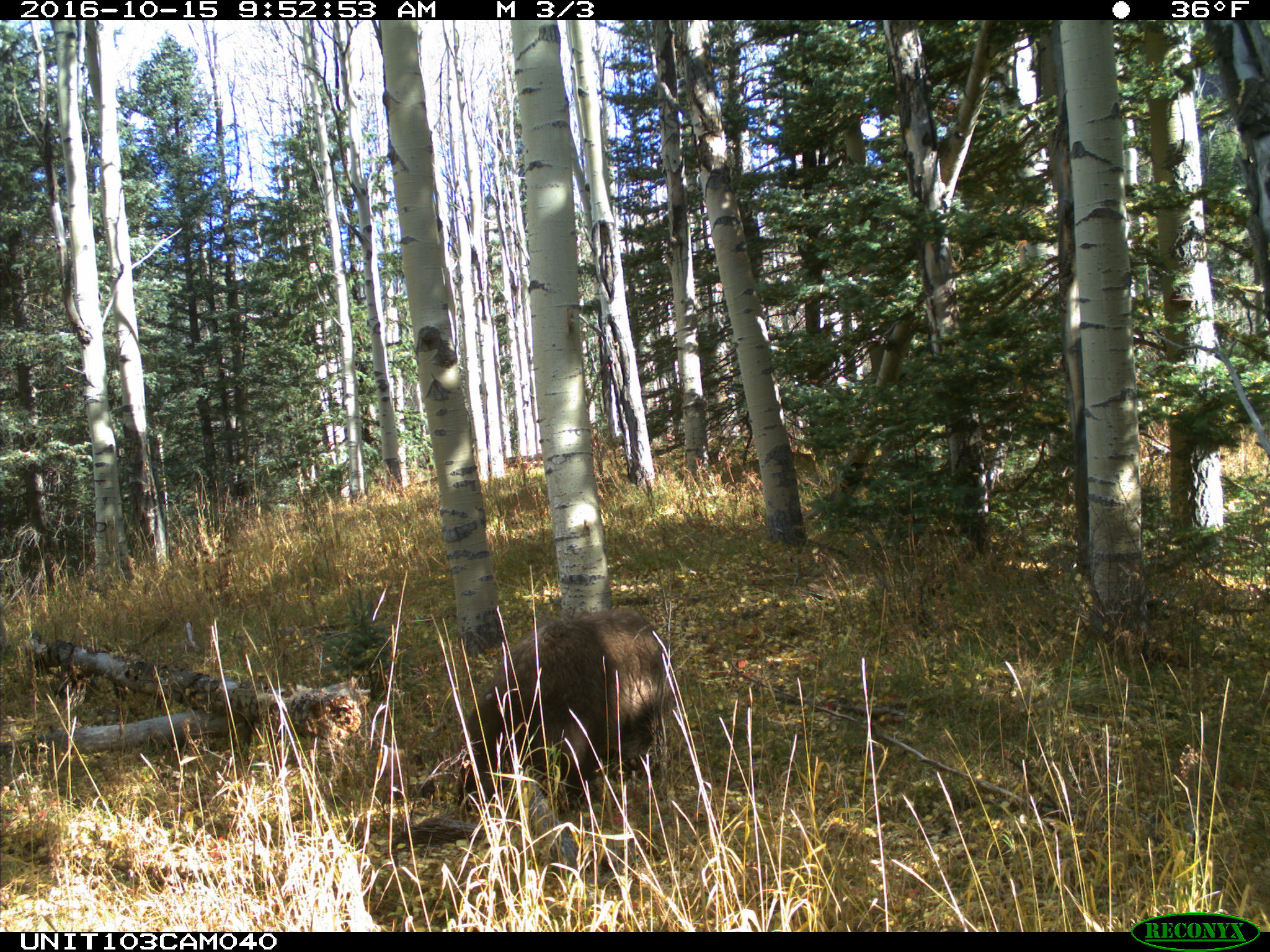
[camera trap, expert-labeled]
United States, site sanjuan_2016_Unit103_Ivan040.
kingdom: Animalia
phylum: Chordata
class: Mammalia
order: Carnivora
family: Ursidae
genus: Ursus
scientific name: Ursus americanus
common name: american black bear